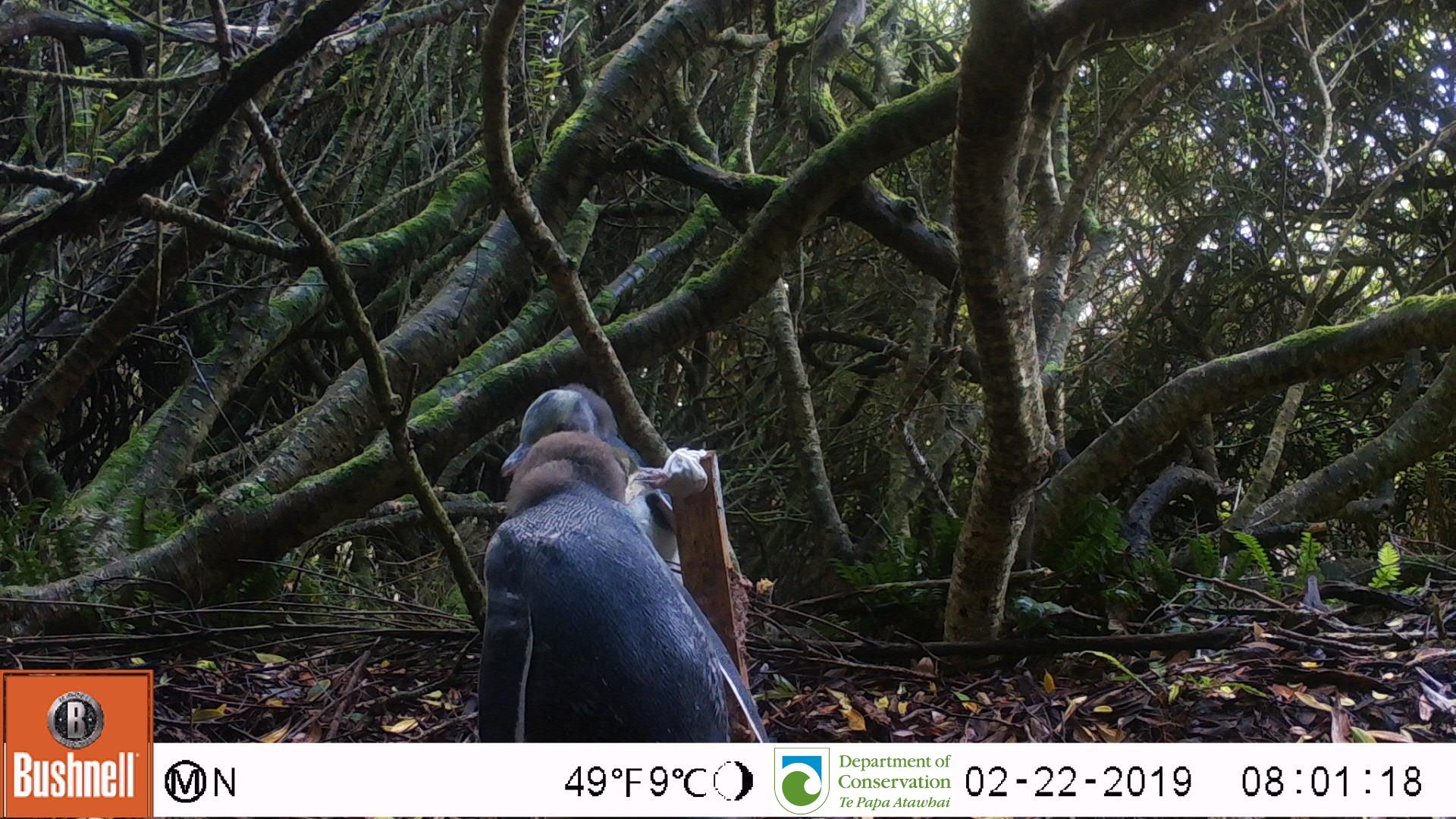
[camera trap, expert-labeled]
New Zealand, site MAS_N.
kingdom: Animalia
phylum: Chordata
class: Aves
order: Sphenisciformes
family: Spheniscidae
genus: Megadyptes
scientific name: Megadyptes antipodes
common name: yellow-eyed penguin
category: yellow eyed penguin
Yellow eyed penguin (yellow-eyed penguin) (Megadyptes antipodes).